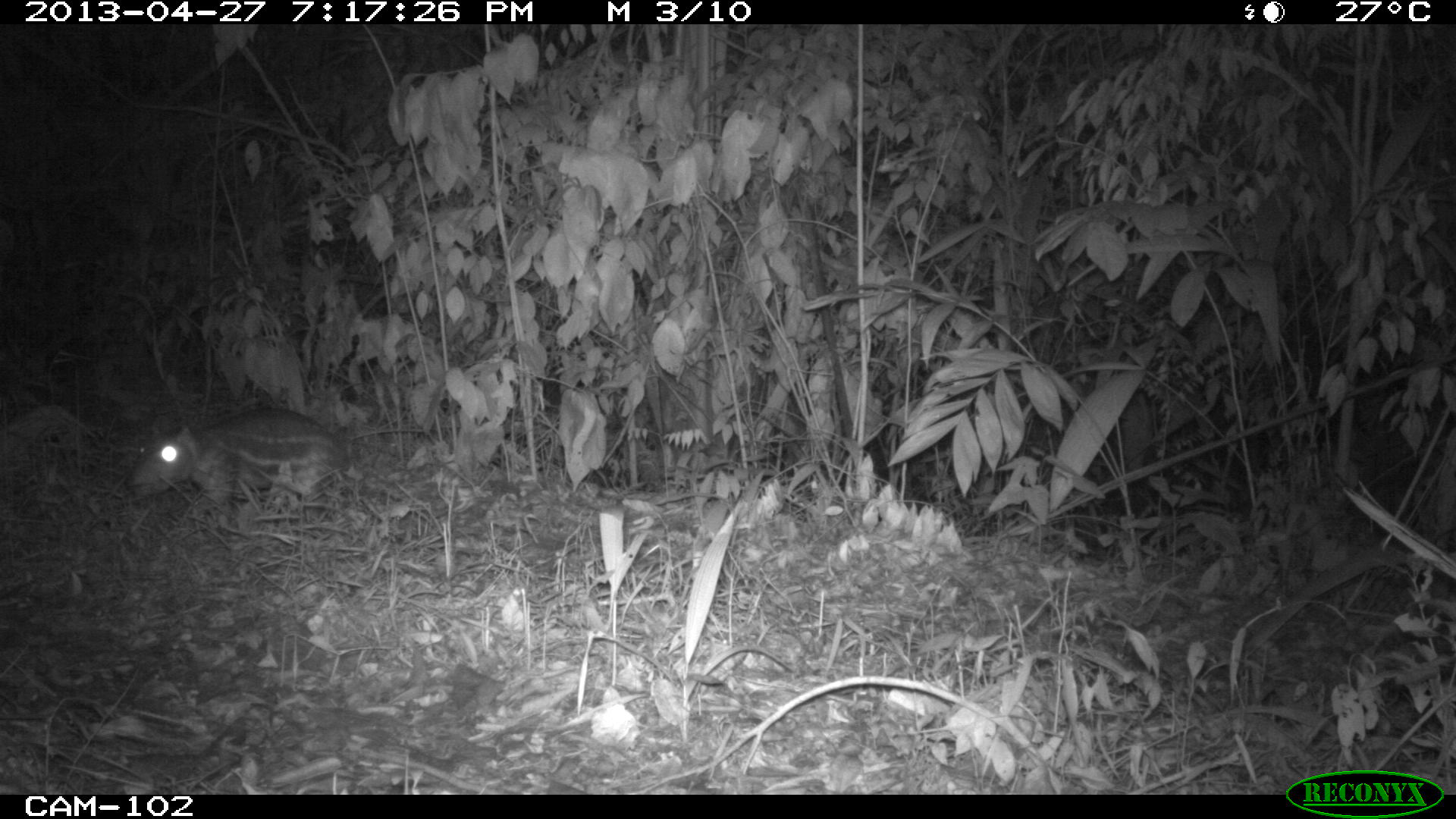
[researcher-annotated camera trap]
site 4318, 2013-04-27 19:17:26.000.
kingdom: Animalia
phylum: Chordata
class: Mammalia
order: Rodentia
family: Cuniculidae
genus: Cuniculus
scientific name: Cuniculus paca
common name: lowland paca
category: agouti paca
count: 1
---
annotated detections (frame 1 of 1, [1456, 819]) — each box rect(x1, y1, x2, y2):
agouti paca: rect(126, 404, 422, 517)